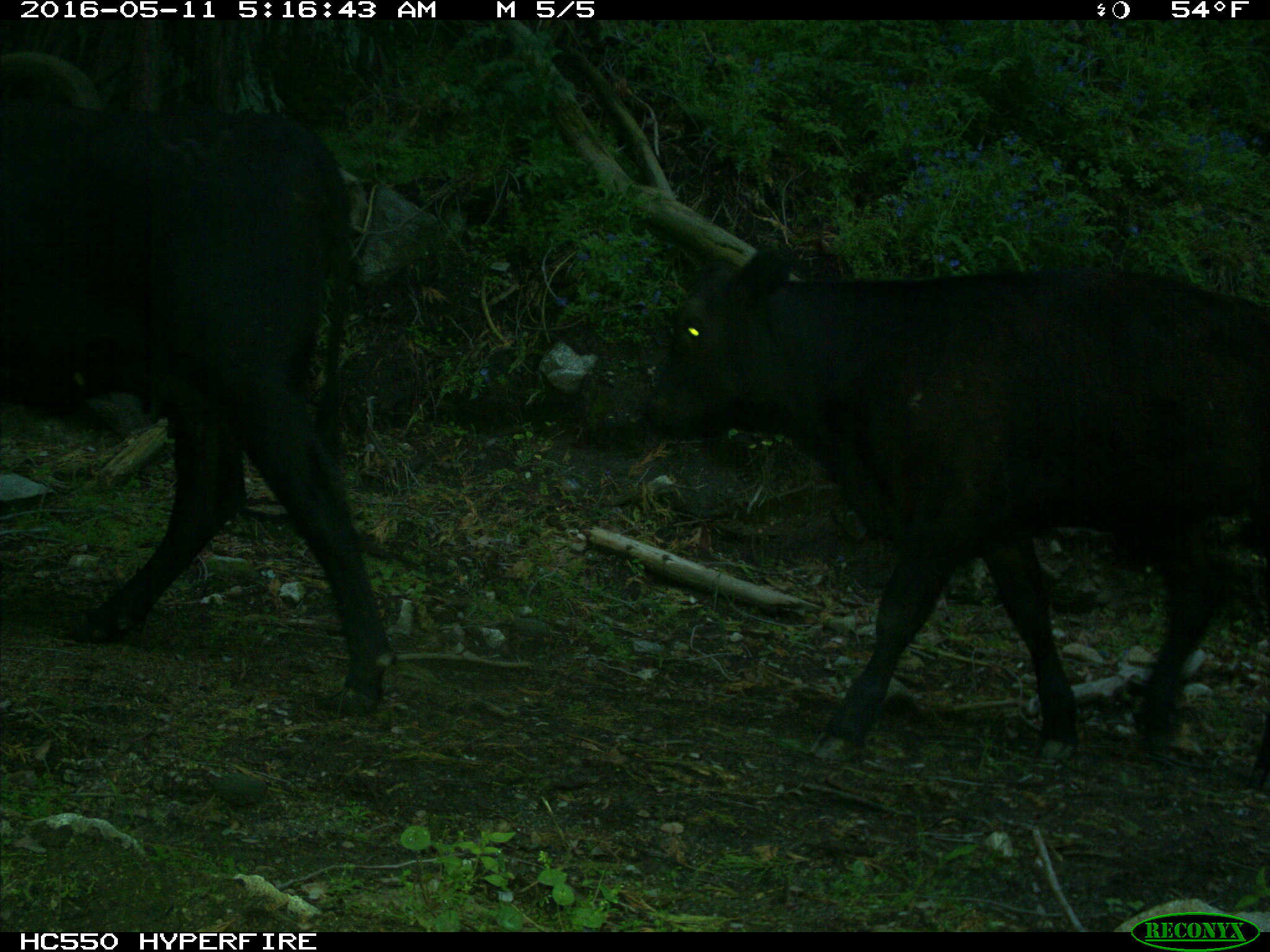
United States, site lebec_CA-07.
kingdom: Animalia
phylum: Chordata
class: Mammalia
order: Artiodactyla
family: Bovidae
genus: Bos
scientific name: Bos taurus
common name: domestic cow